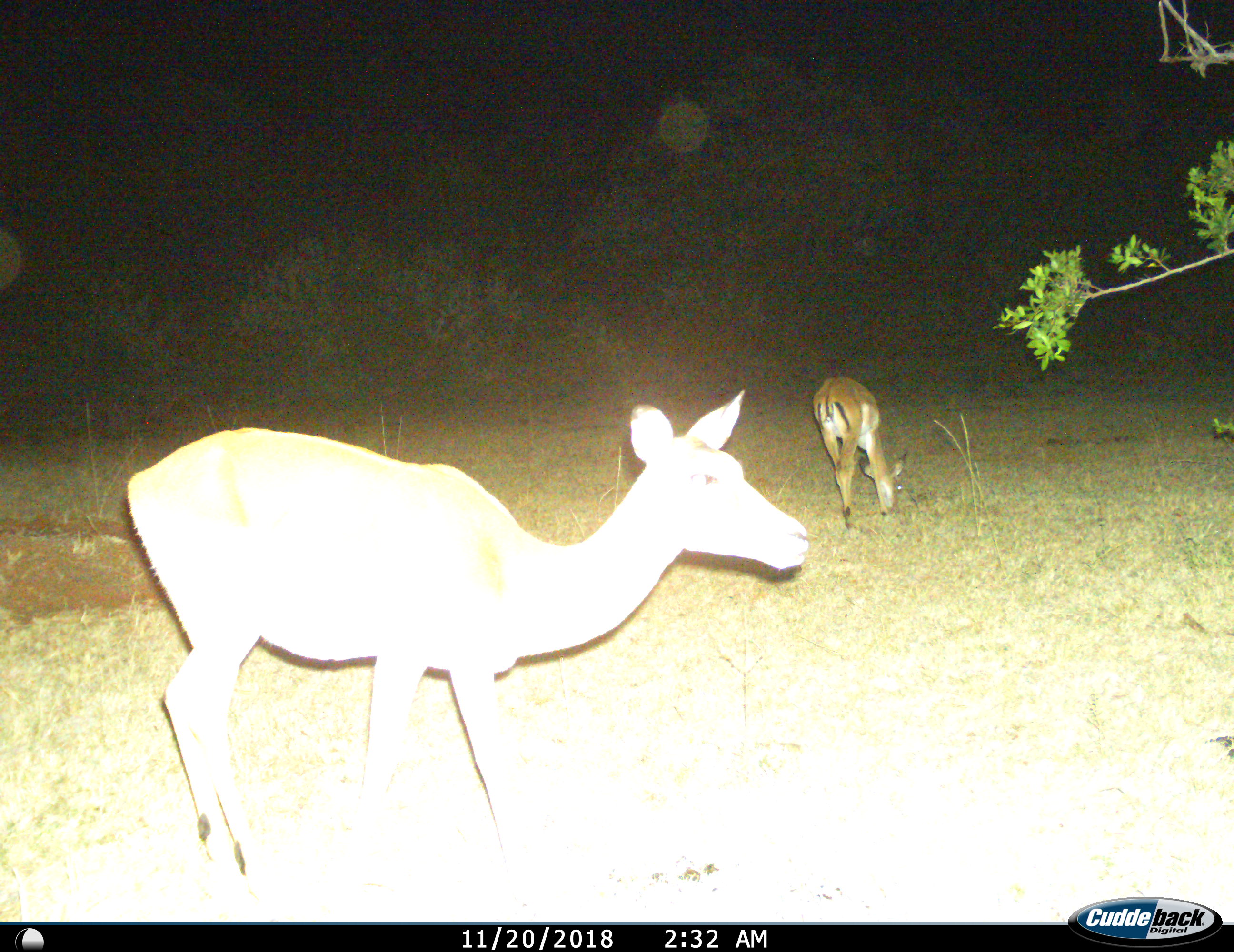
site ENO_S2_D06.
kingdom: Animalia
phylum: Chordata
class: Mammalia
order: Artiodactyla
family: Bovidae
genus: Aepyceros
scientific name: Aepyceros melampus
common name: impala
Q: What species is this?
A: Impala (Aepyceros melampus).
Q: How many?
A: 2.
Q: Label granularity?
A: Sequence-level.